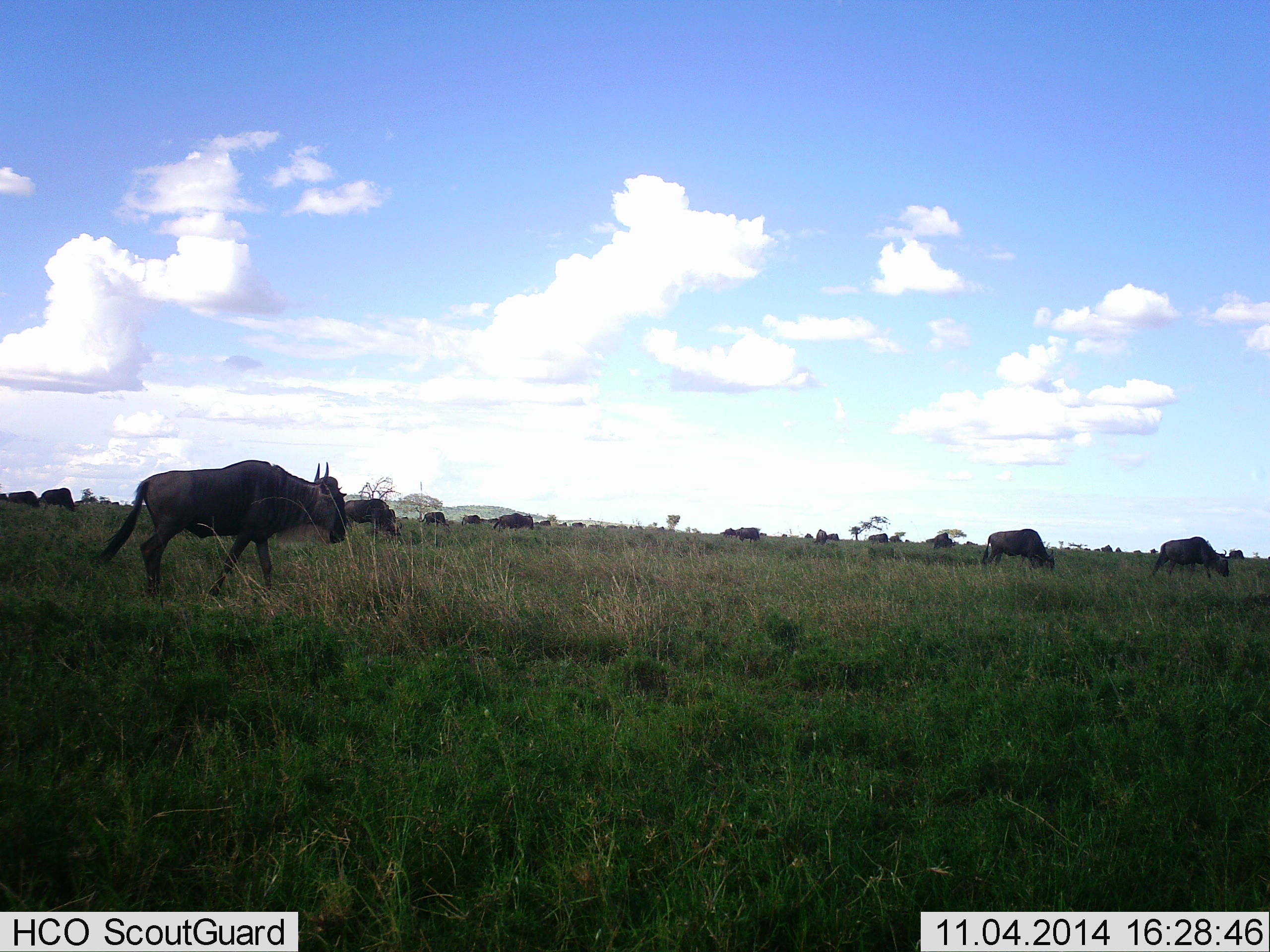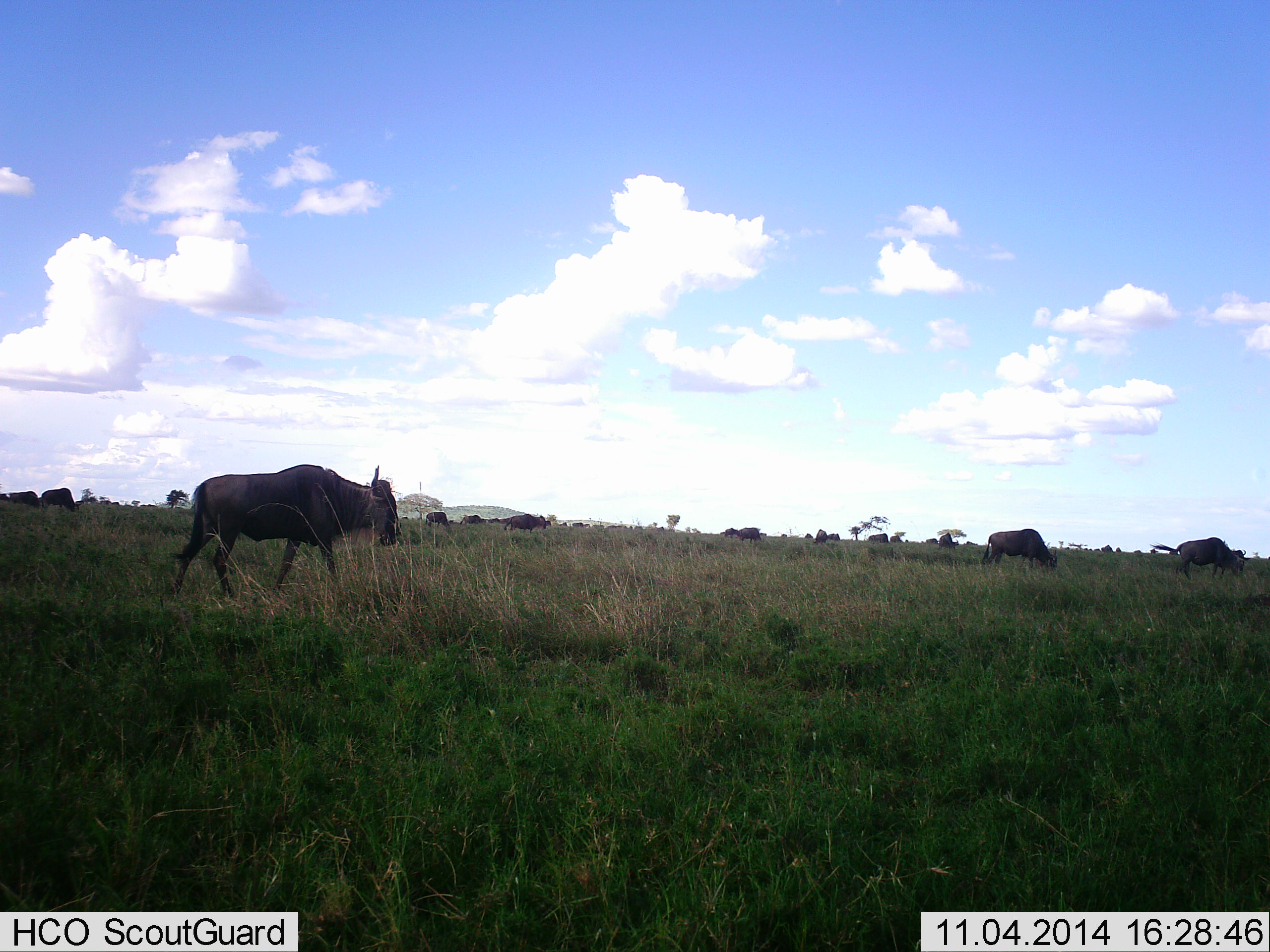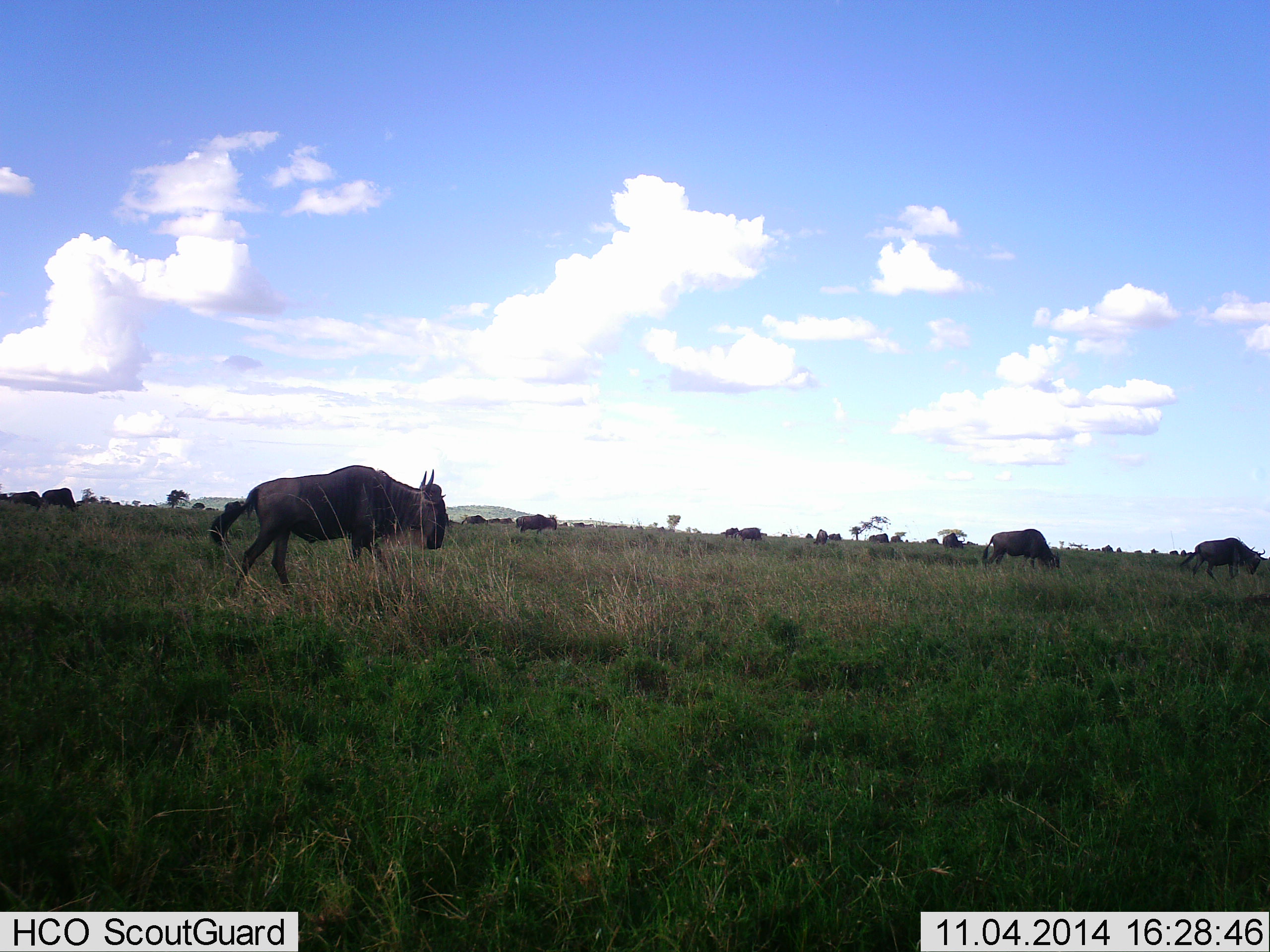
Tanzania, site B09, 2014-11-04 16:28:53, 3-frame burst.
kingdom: Animalia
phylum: Chordata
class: Mammalia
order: Artiodactyla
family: Bovidae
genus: Connochaetes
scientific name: Connochaetes taurinus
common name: blue wildebeest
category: wildebeest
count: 11-50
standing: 20%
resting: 0%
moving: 100%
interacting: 0%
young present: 0%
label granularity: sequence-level